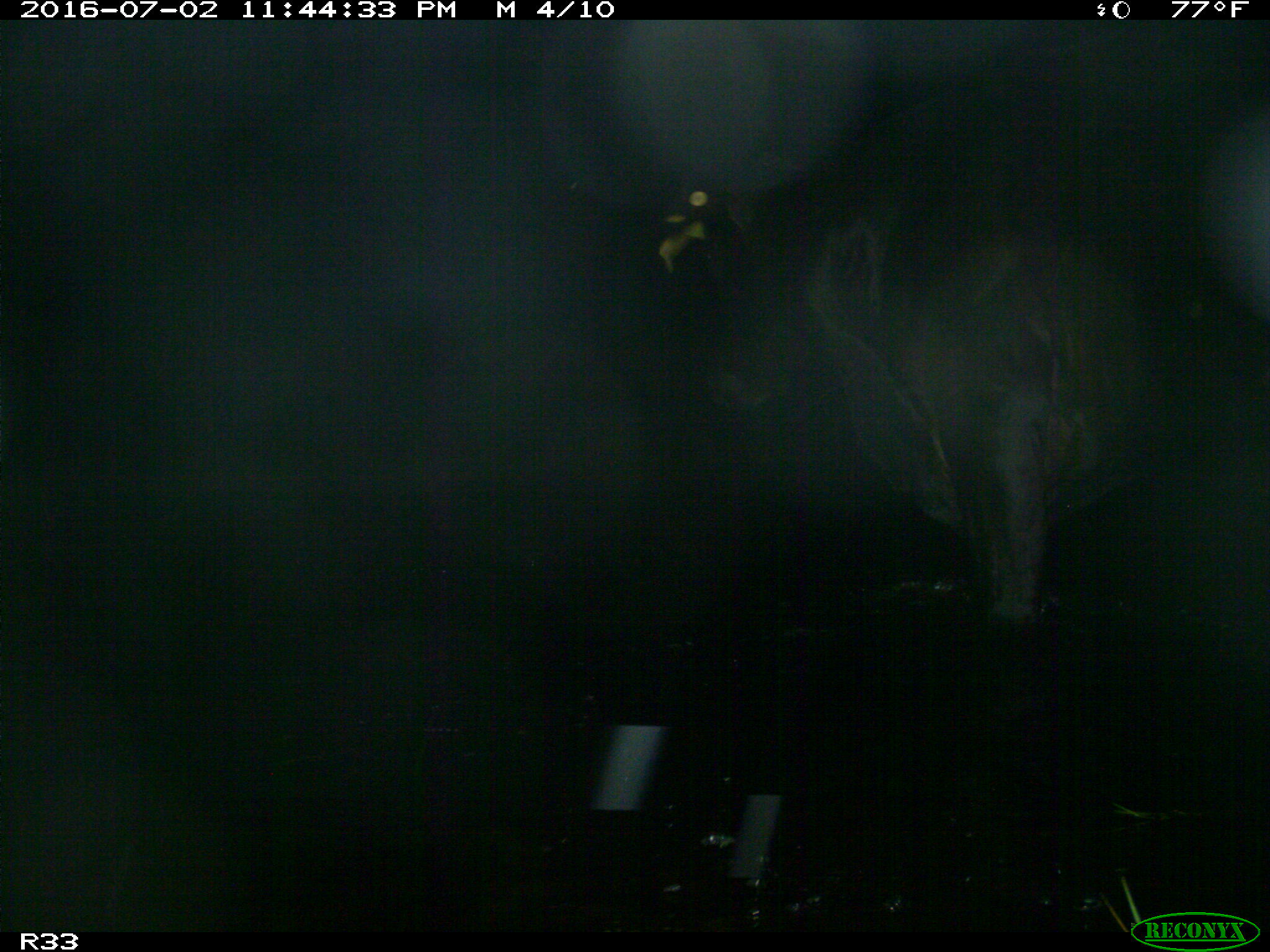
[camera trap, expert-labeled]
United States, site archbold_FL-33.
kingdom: Animalia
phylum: Chordata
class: Mammalia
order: Artiodactyla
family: Bovidae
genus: Bos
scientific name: Bos taurus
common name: domestic cow